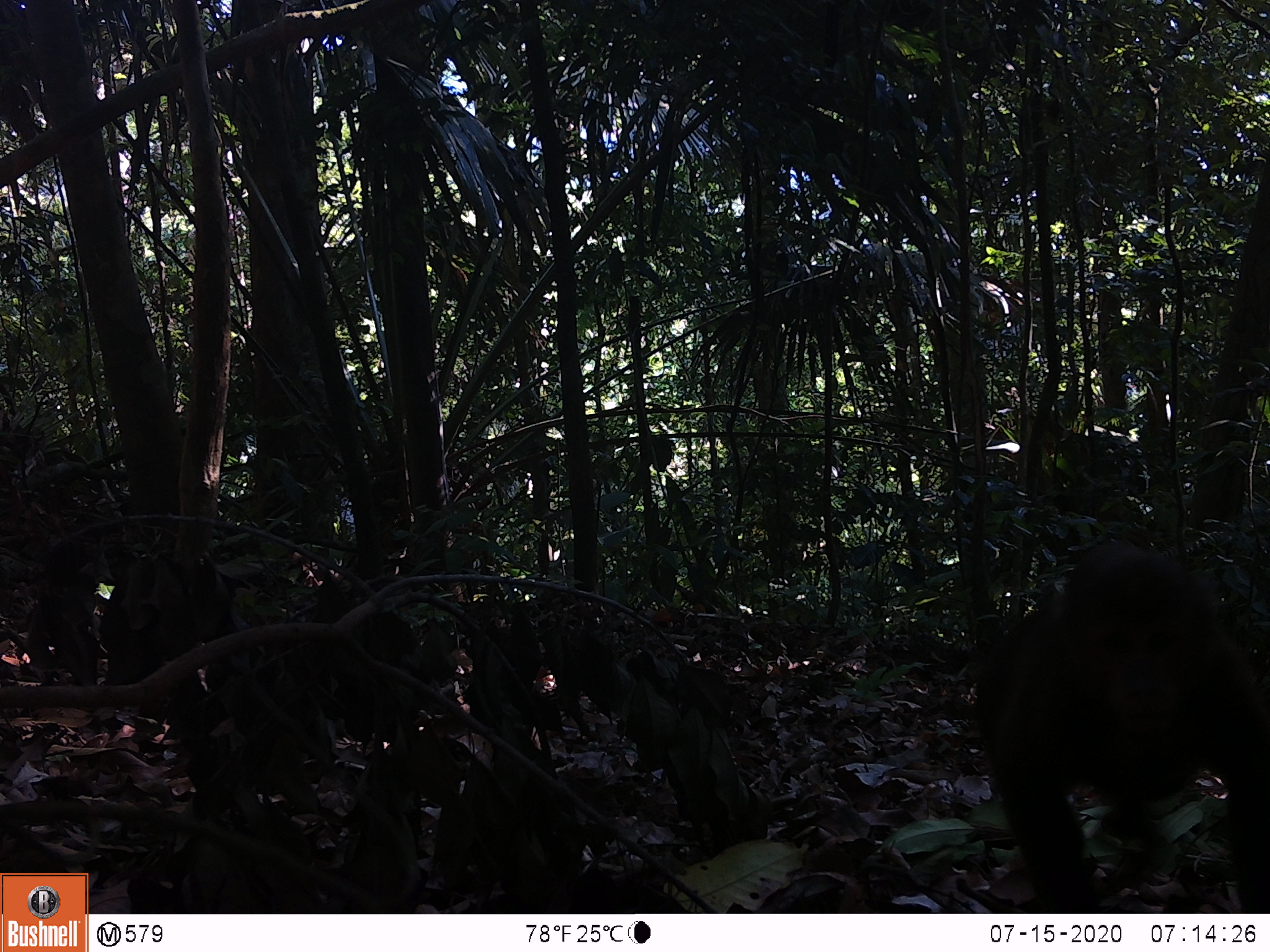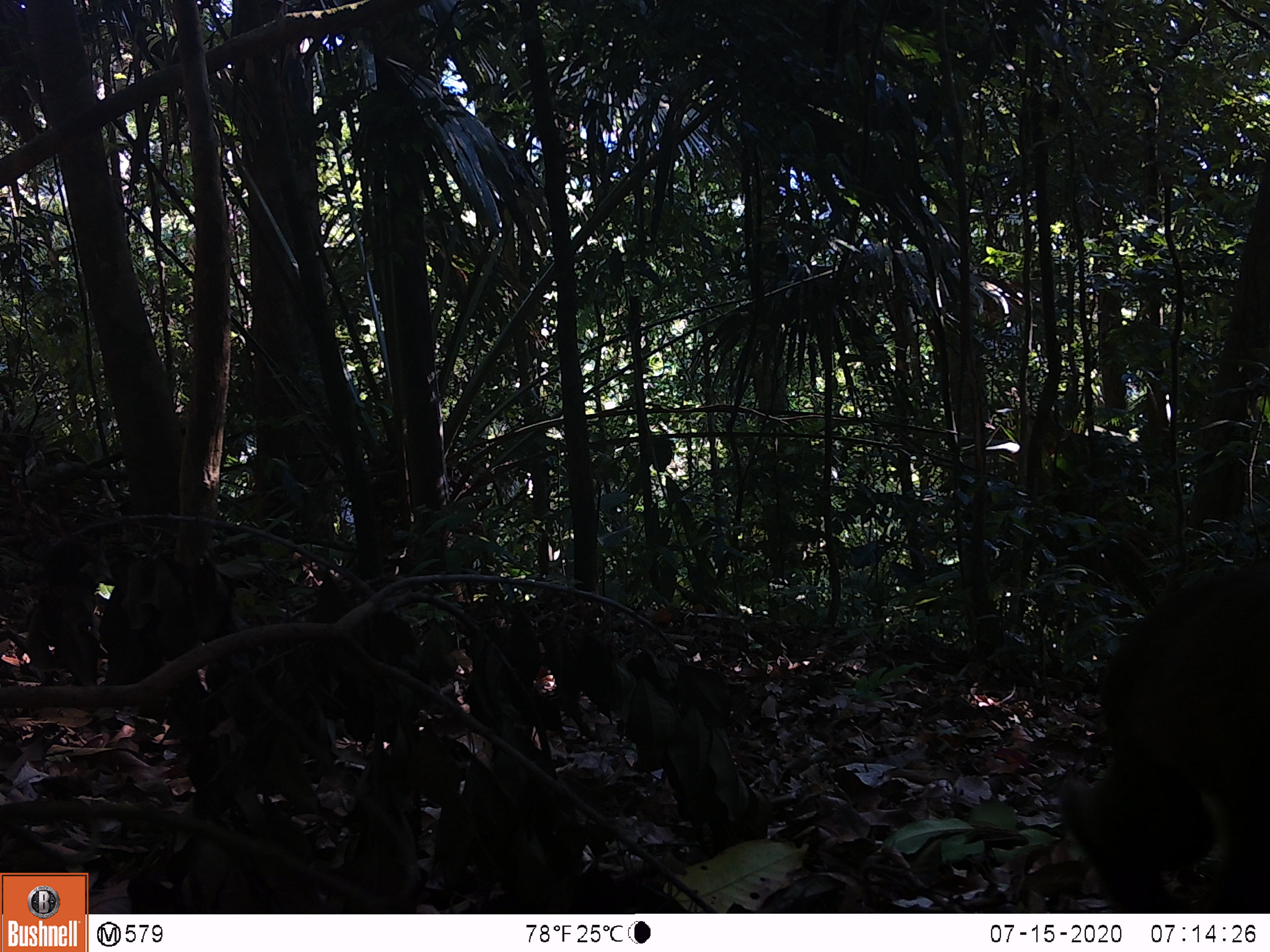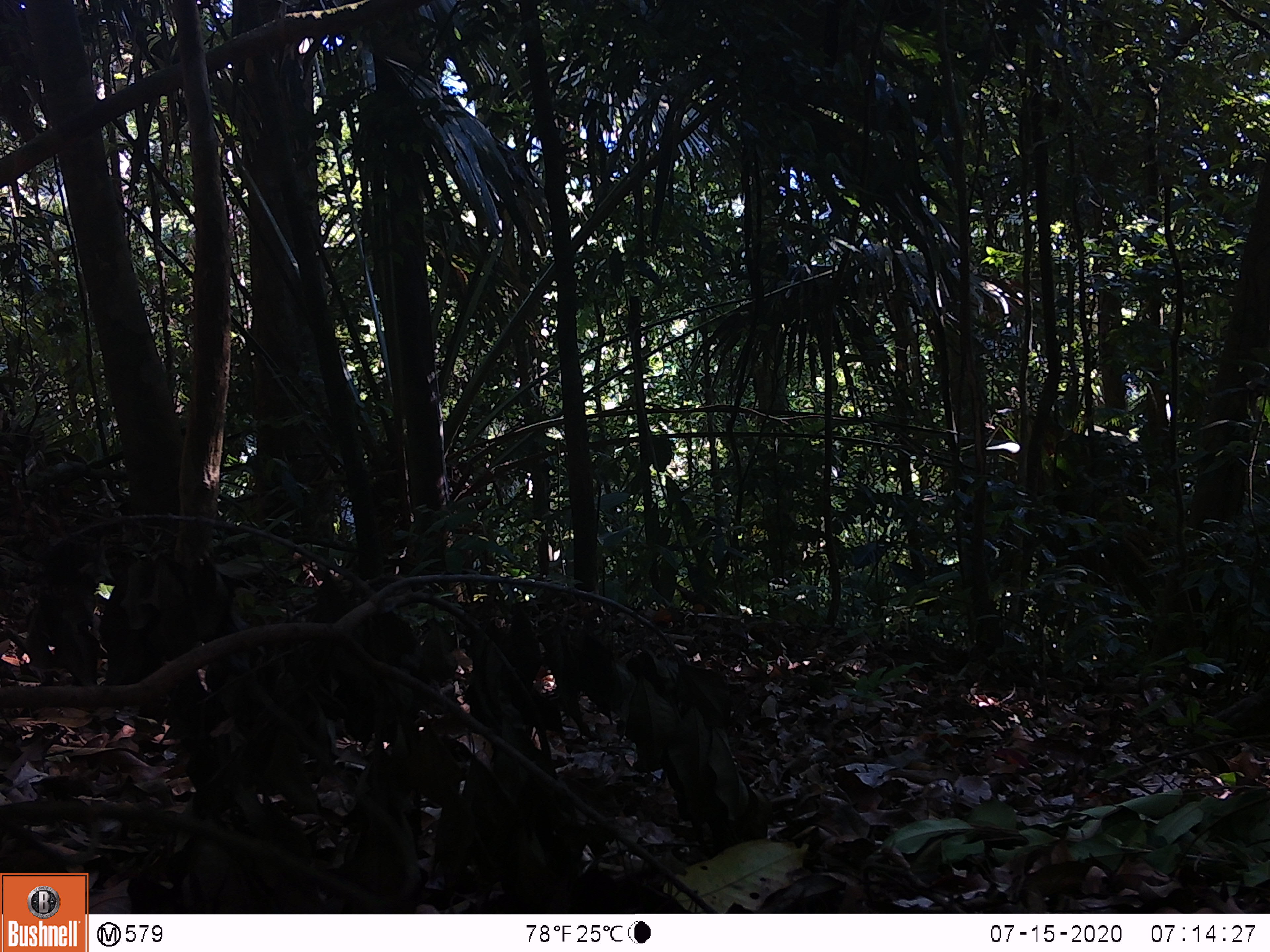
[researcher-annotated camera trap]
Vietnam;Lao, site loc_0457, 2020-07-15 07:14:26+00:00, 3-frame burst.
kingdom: Animalia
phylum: Chordata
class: Mammalia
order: Primates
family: Cercopithecidae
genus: Macaca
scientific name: Macaca arctoides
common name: stump-tailed macaque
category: stump tailed macaque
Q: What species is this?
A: Stump tailed macaque (stump-tailed macaque) (Macaca arctoides).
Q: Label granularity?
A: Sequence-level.